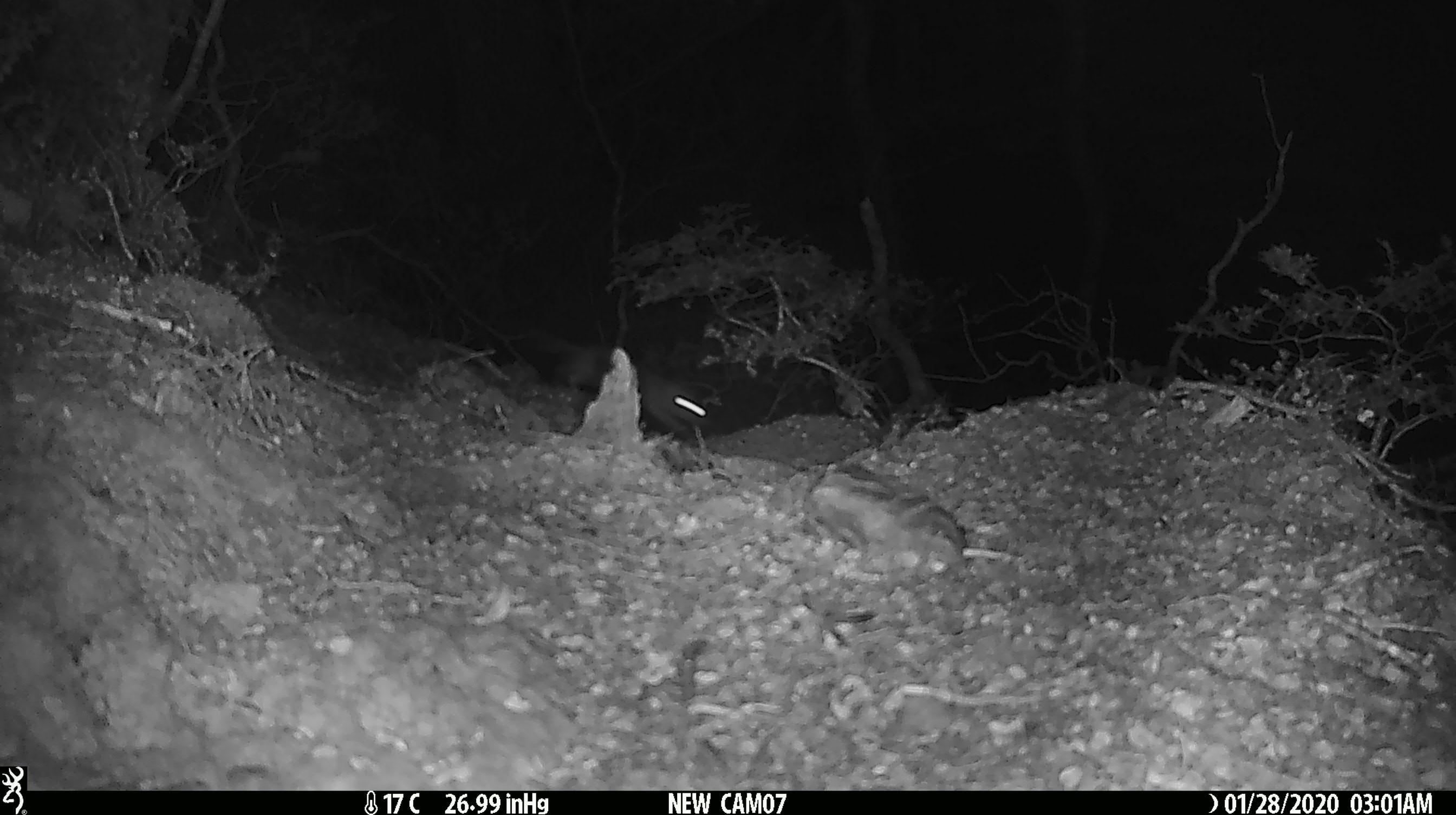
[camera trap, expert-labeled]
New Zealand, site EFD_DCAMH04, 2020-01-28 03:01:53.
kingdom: Animalia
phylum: Chordata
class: Mammalia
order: Rodentia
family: Muridae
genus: Mus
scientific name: Mus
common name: mouse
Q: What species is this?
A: Mouse (Mus).